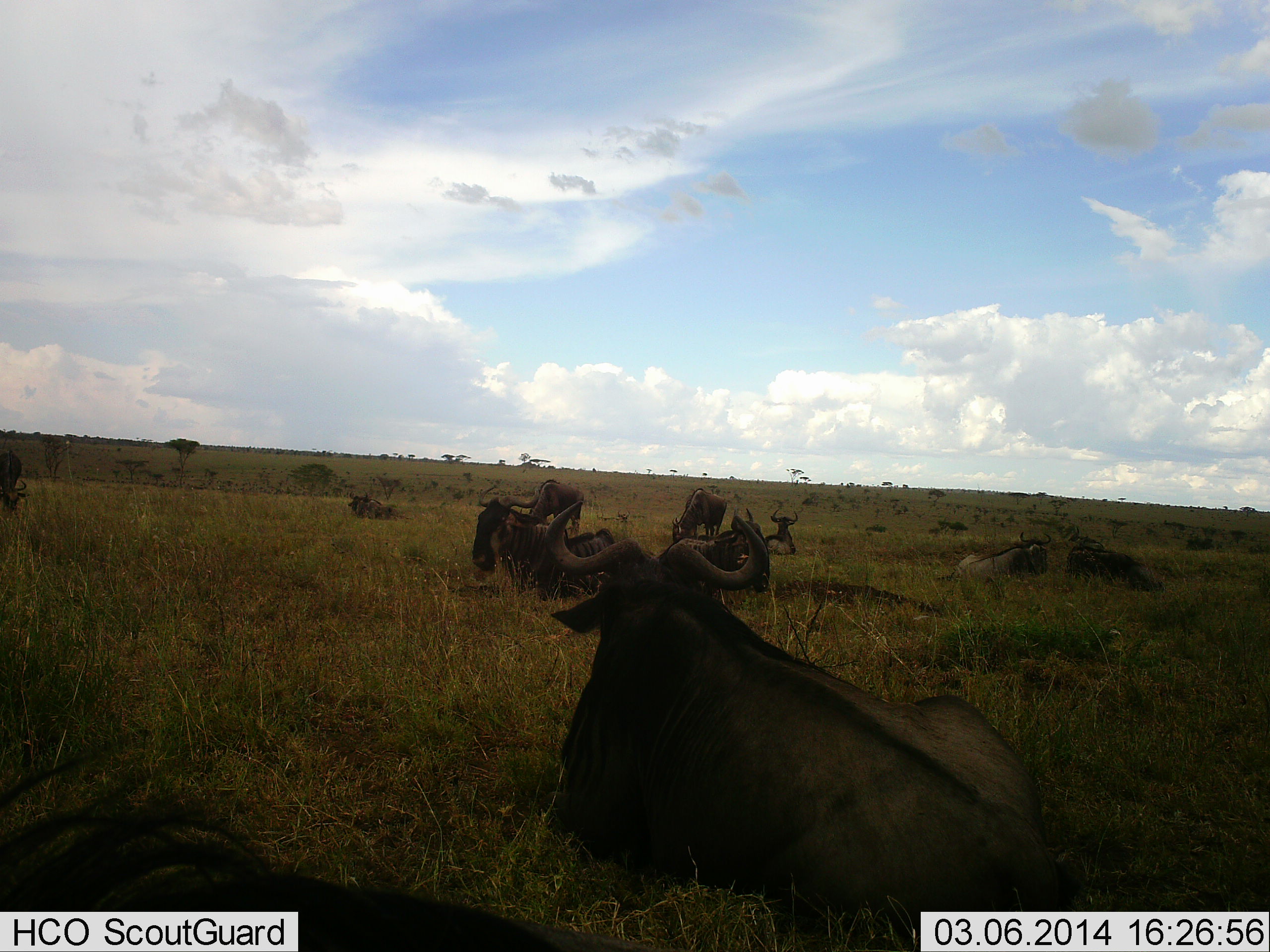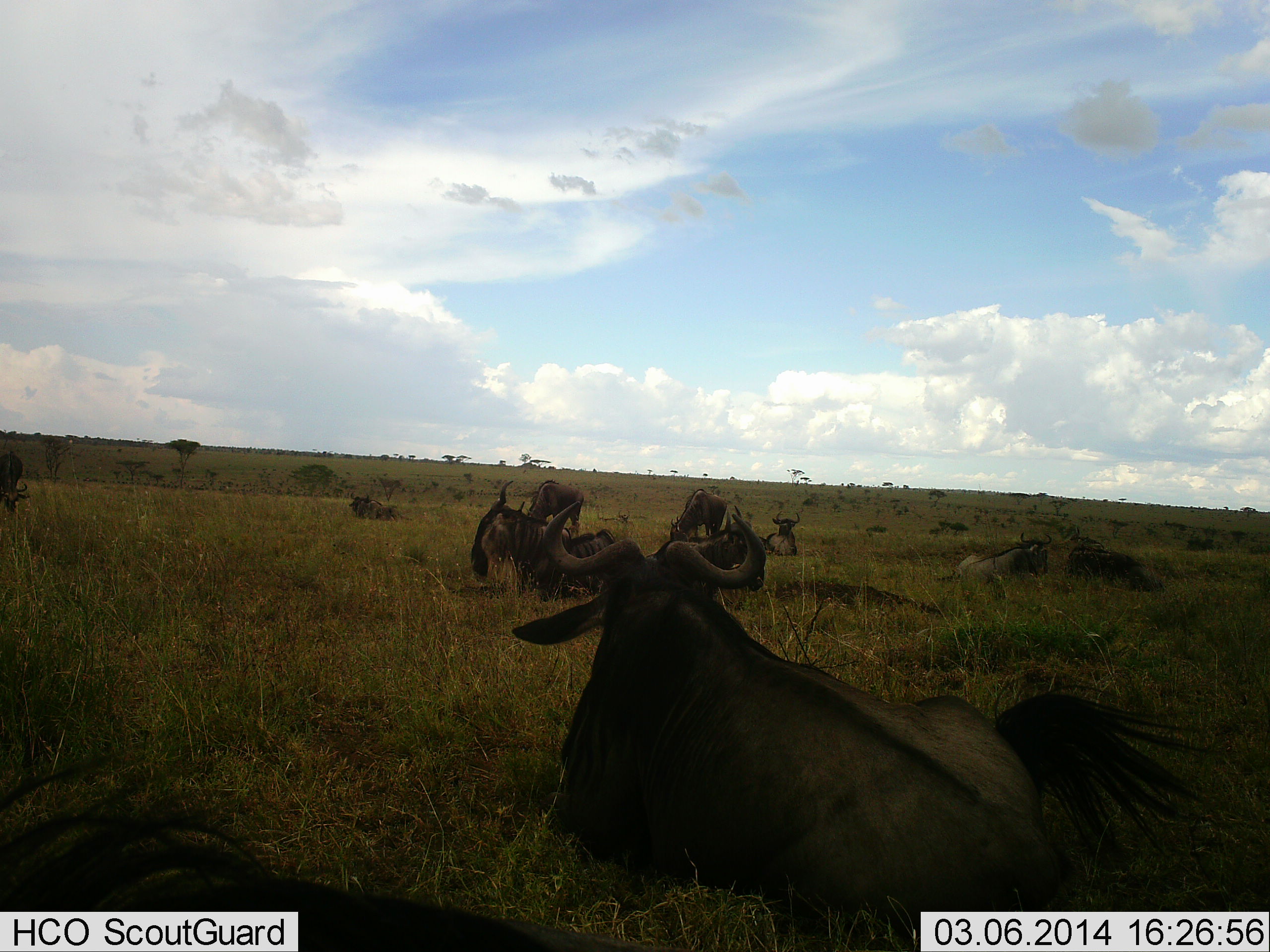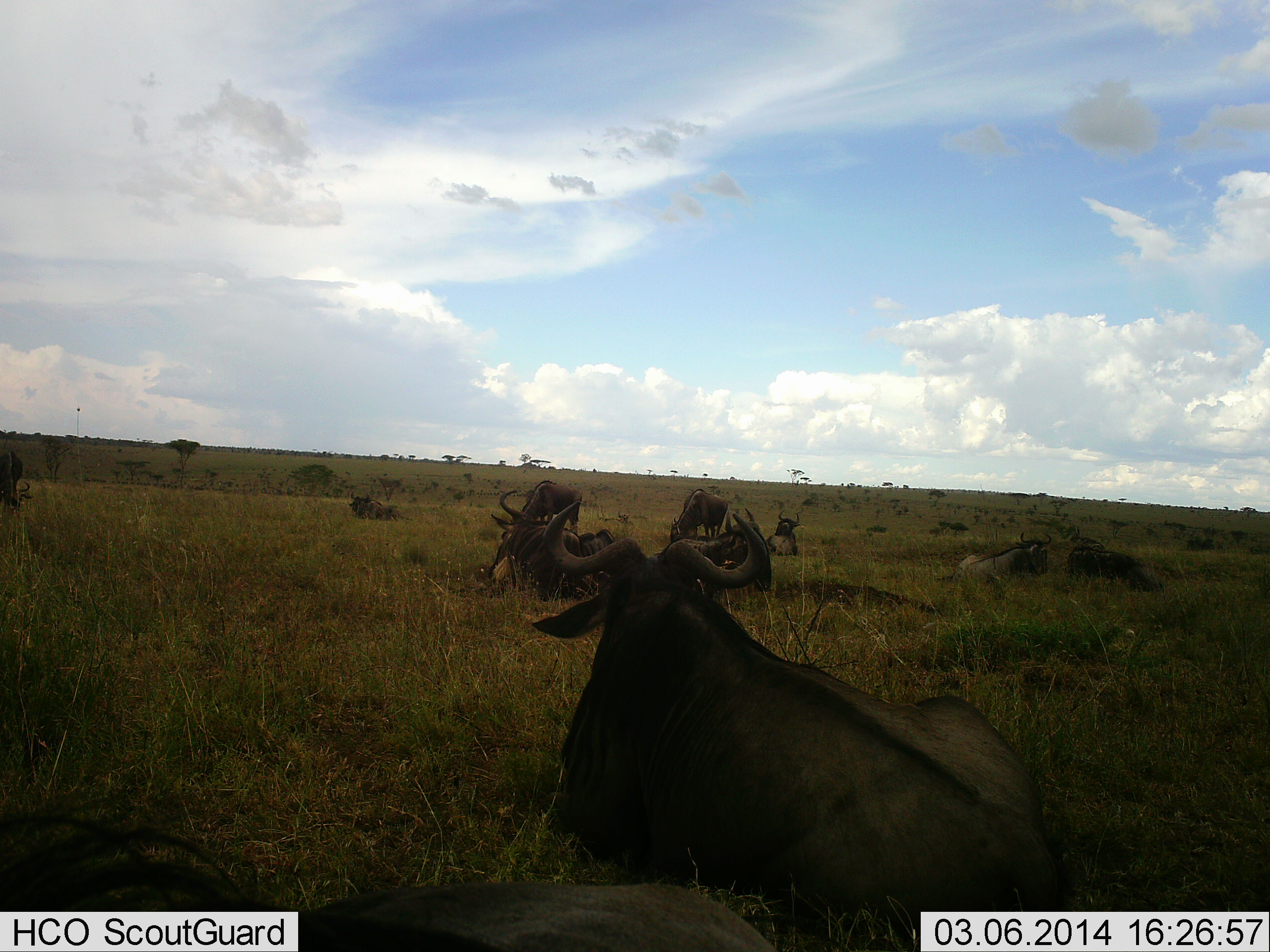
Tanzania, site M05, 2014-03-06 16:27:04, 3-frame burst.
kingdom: Animalia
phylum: Chordata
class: Mammalia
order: Artiodactyla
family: Bovidae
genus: Connochaetes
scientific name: Connochaetes taurinus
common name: blue wildebeest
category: wildebeest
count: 10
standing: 20%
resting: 100%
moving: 0%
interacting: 0%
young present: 0%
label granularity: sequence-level